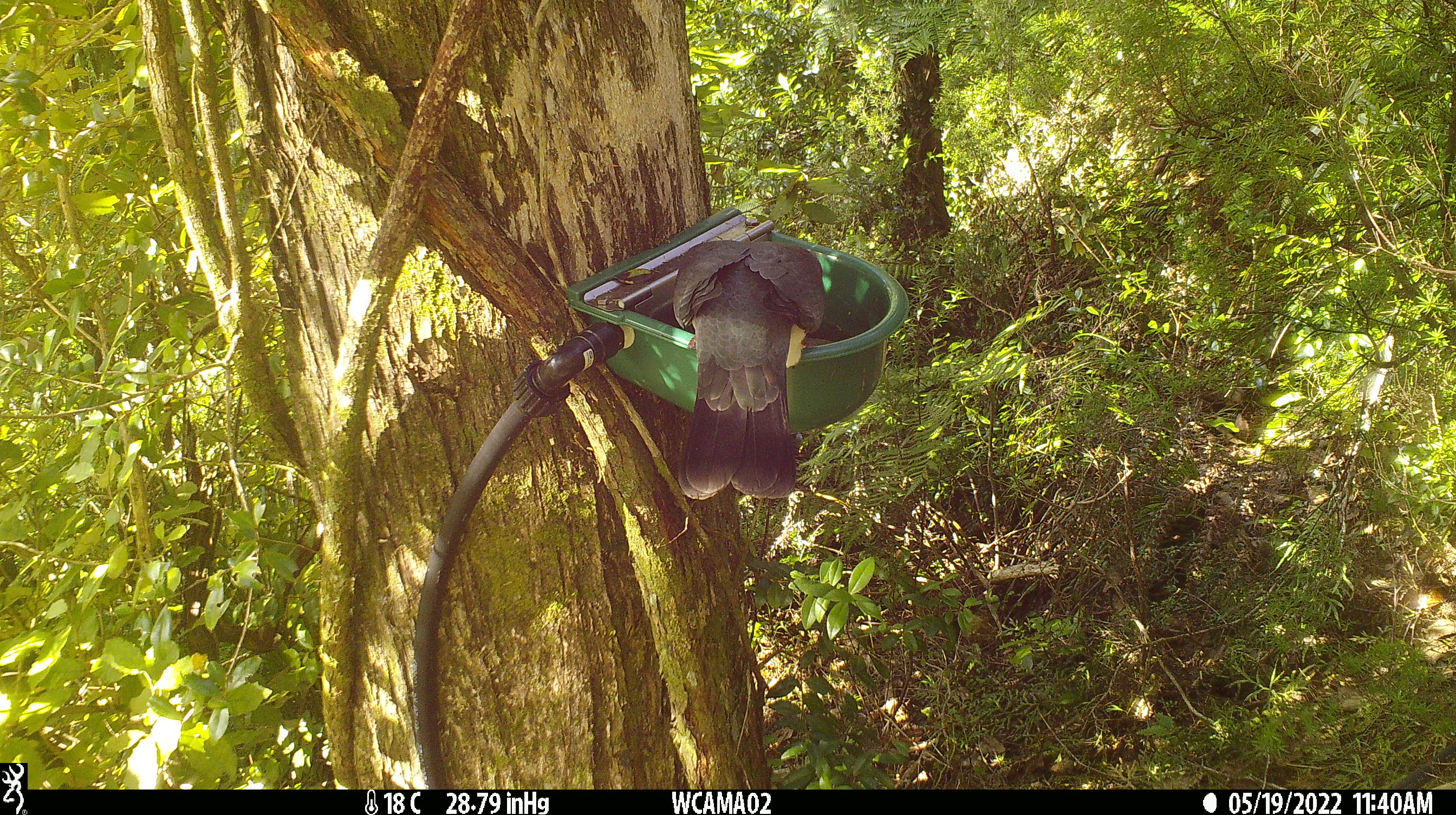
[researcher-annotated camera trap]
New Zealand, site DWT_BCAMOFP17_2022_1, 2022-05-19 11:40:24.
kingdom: Animalia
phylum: Chordata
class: Aves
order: Columbiformes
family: Columbidae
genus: Hemiphaga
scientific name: Hemiphaga novaeseelandiae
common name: new zealand pigeon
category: kereru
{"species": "kereru (new zealand pigeon) (Hemiphaga novaeseelandiae)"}